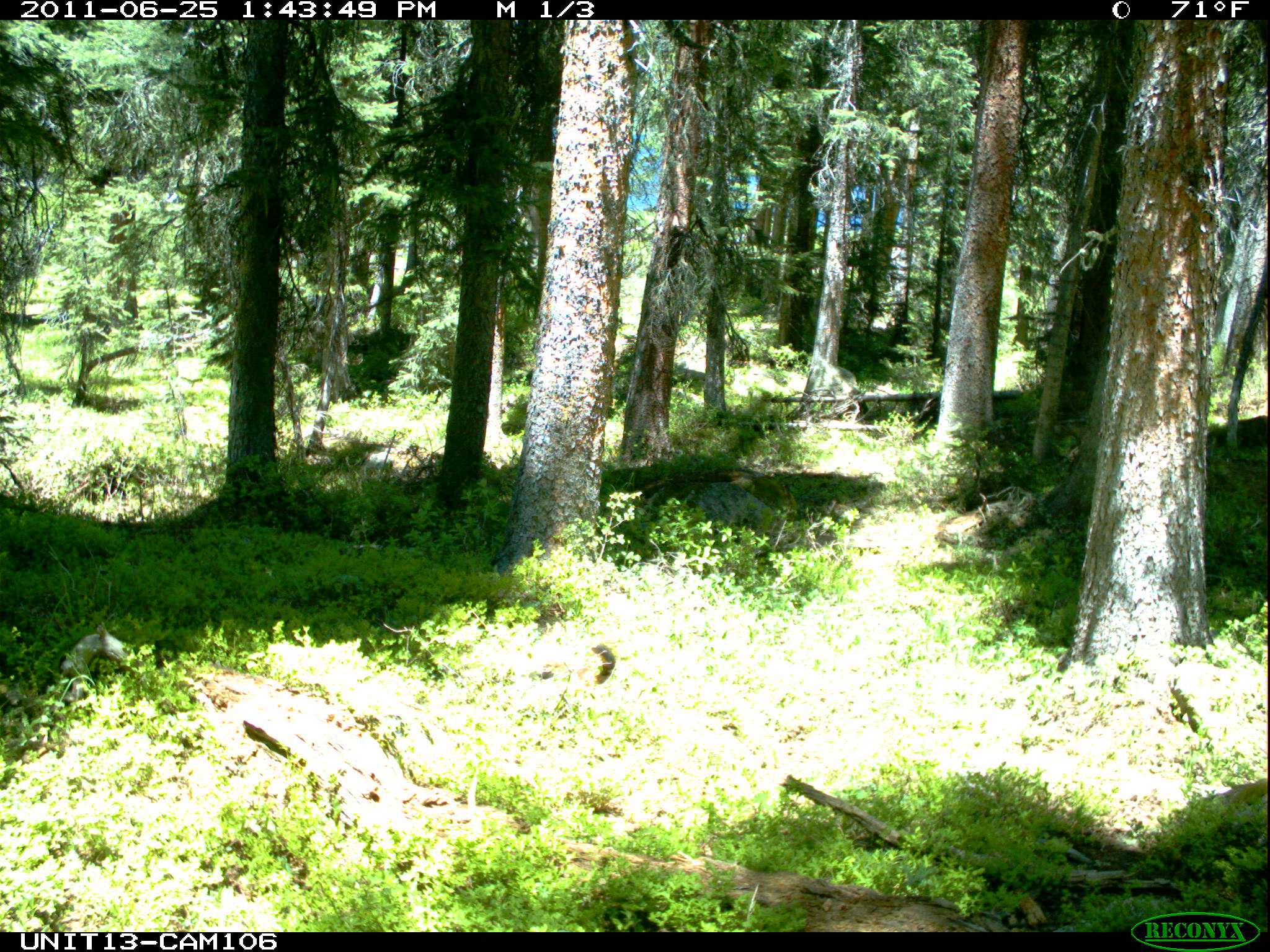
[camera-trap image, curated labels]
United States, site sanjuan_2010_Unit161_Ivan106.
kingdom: Animalia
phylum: Chordata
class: Mammalia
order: Rodentia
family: Sciuridae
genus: Marmota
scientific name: Marmota flaviventris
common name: yellow-bellied marmot